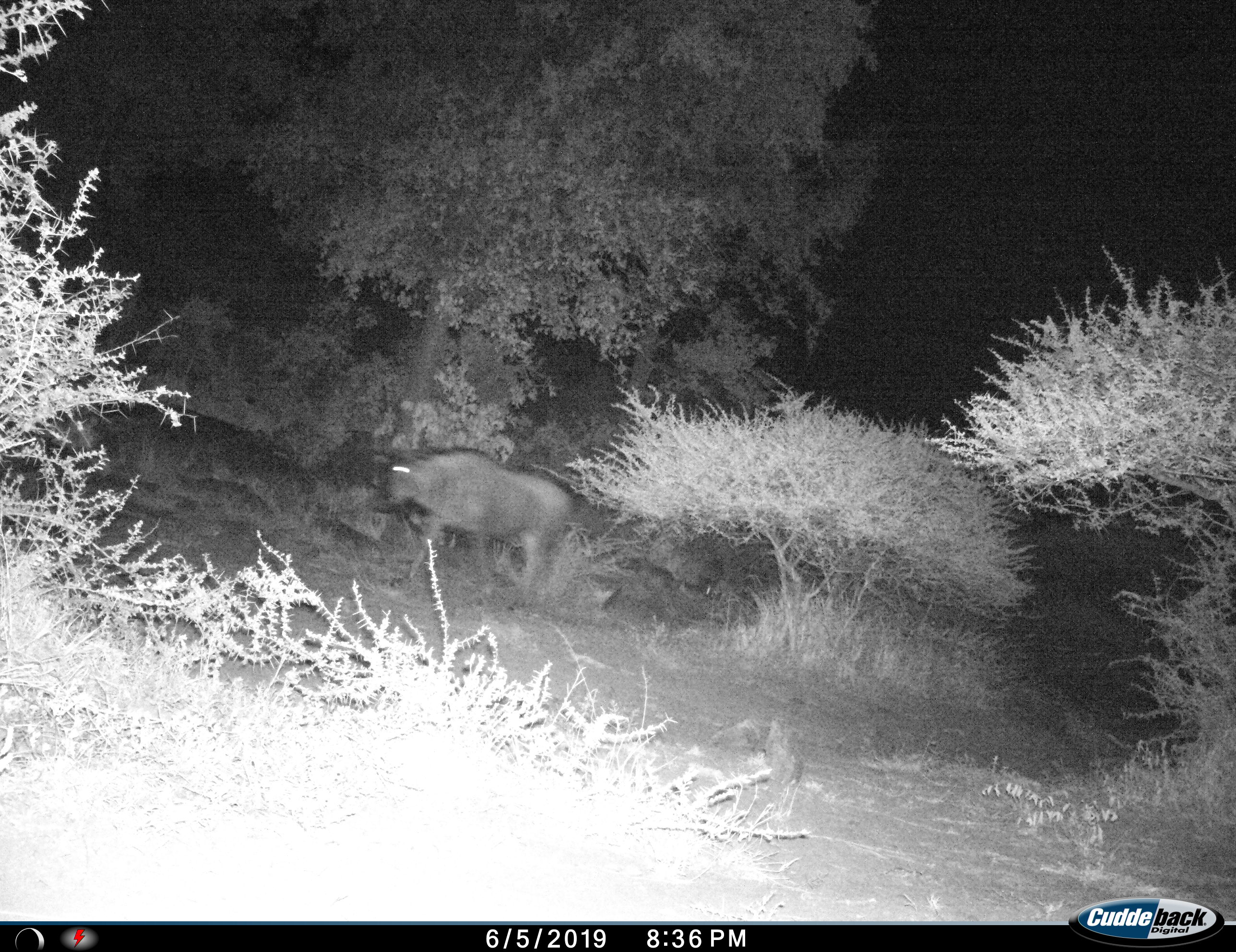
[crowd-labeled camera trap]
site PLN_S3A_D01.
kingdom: Animalia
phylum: Chordata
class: Mammalia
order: Artiodactyla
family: Bovidae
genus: Connochaetes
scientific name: Connochaetes taurinus taurinus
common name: blue wildebeest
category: wildebeestblue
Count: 1.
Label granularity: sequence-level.